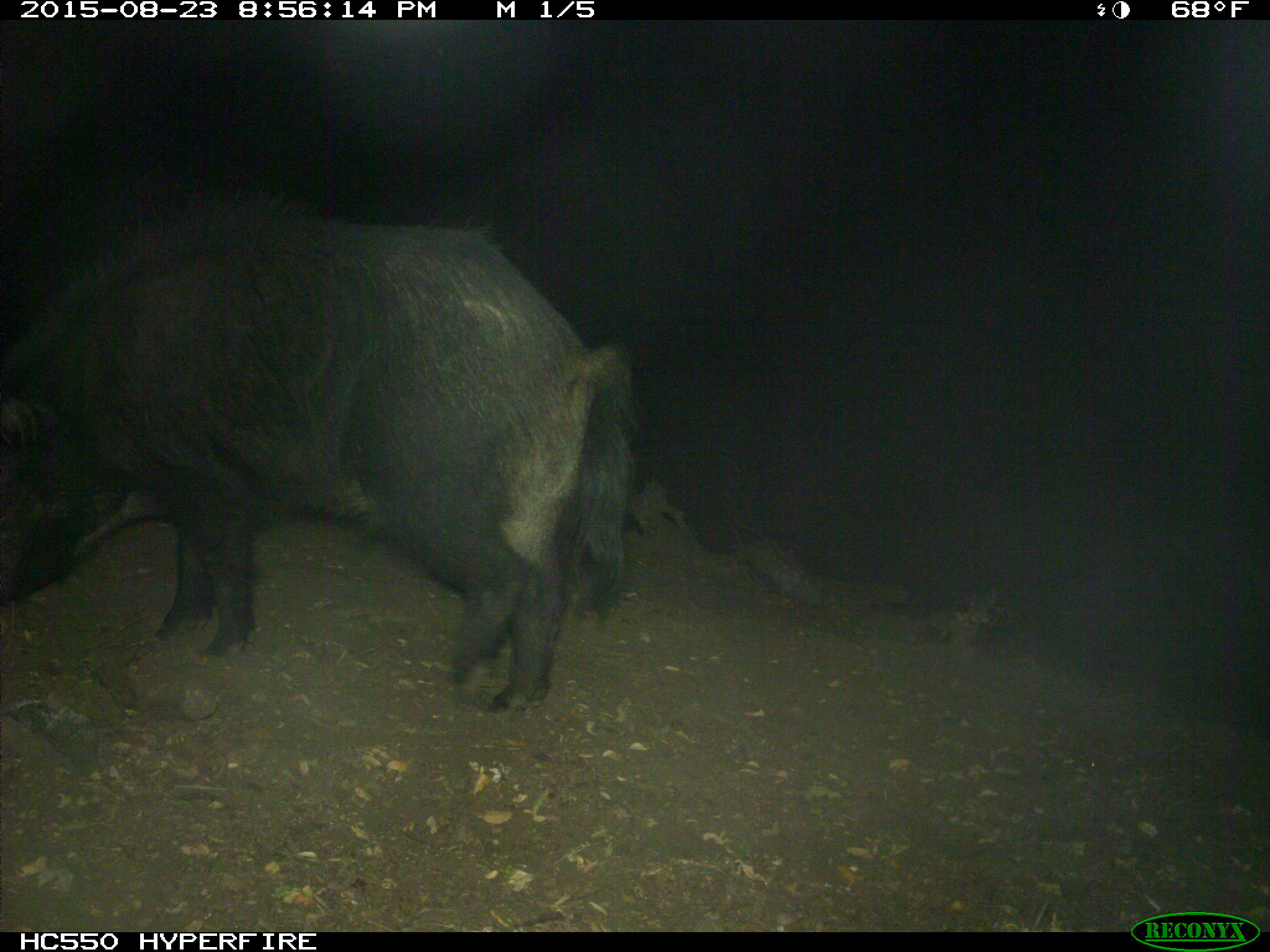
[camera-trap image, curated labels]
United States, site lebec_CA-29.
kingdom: Animalia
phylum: Chordata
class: Mammalia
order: Artiodactyla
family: Suidae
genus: Sus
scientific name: Sus scrofa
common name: wild boar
Sus scrofa (wild boar).